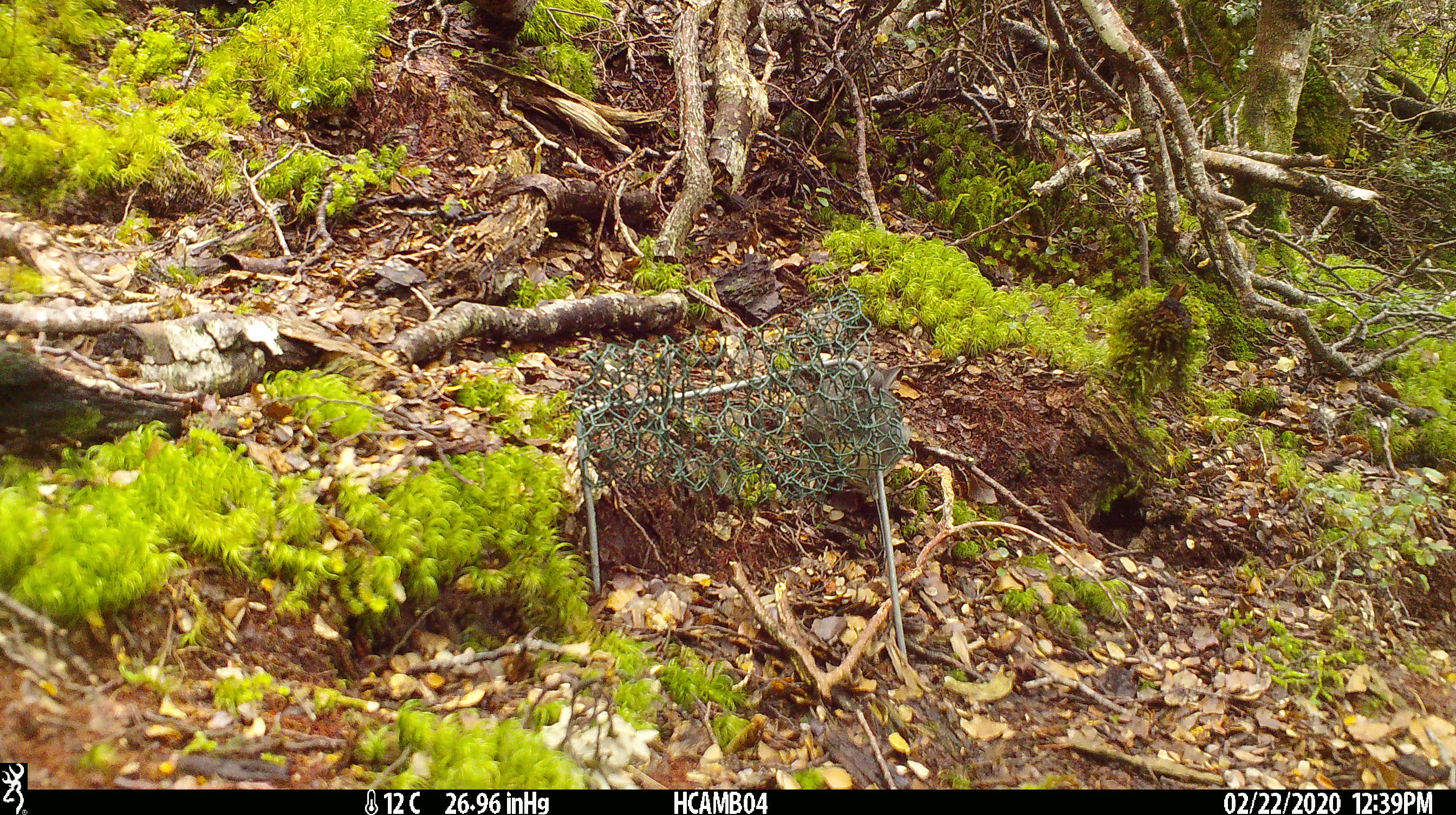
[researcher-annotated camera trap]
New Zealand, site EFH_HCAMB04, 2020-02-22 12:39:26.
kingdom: Animalia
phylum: Chordata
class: Aves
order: Passeriformes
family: Petroicidae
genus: Petroica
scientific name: Petroica australis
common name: new zealand robin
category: robin